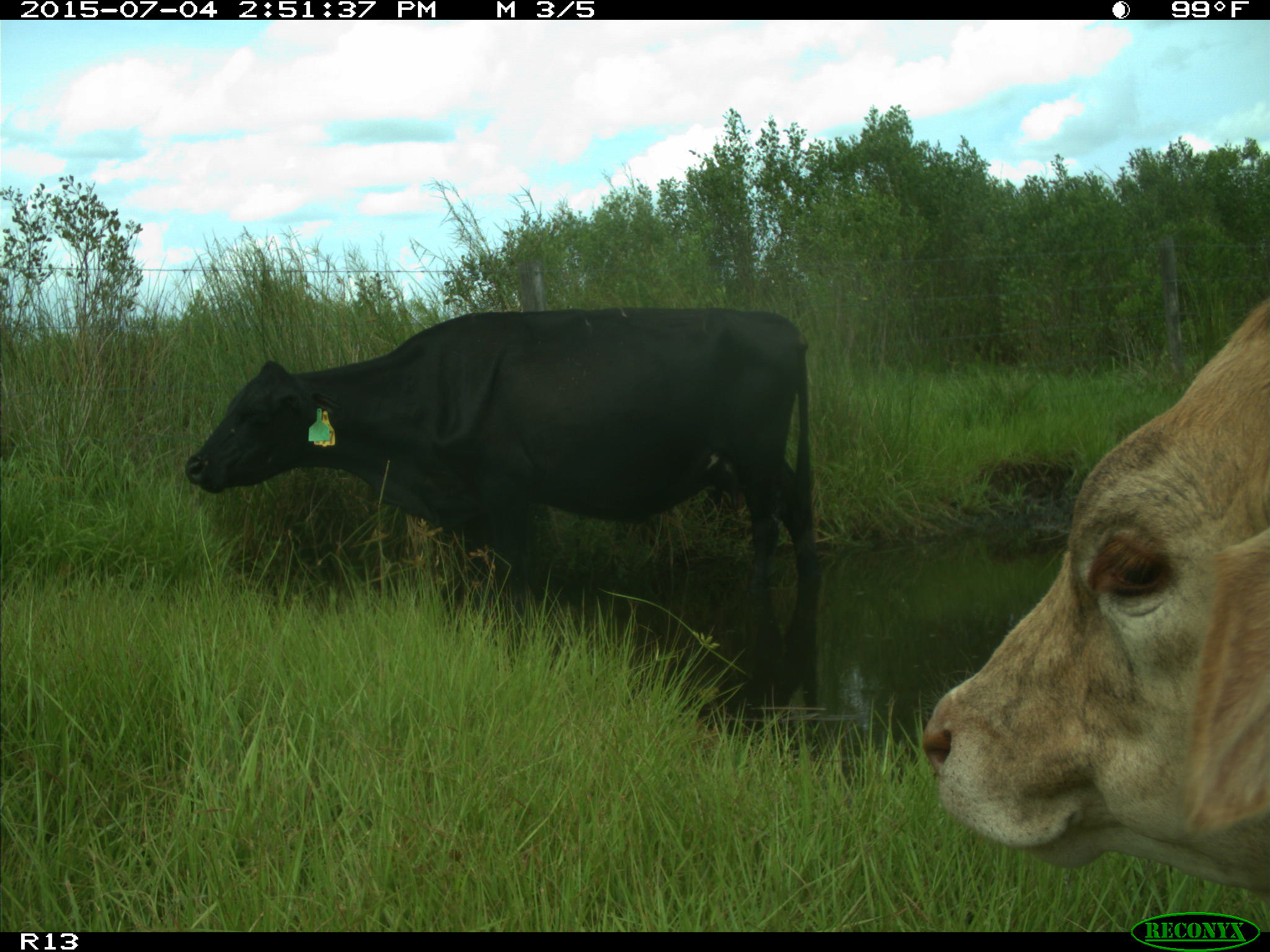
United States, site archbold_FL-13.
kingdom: Animalia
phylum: Chordata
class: Mammalia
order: Artiodactyla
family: Bovidae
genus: Bos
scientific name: Bos taurus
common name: domestic cow